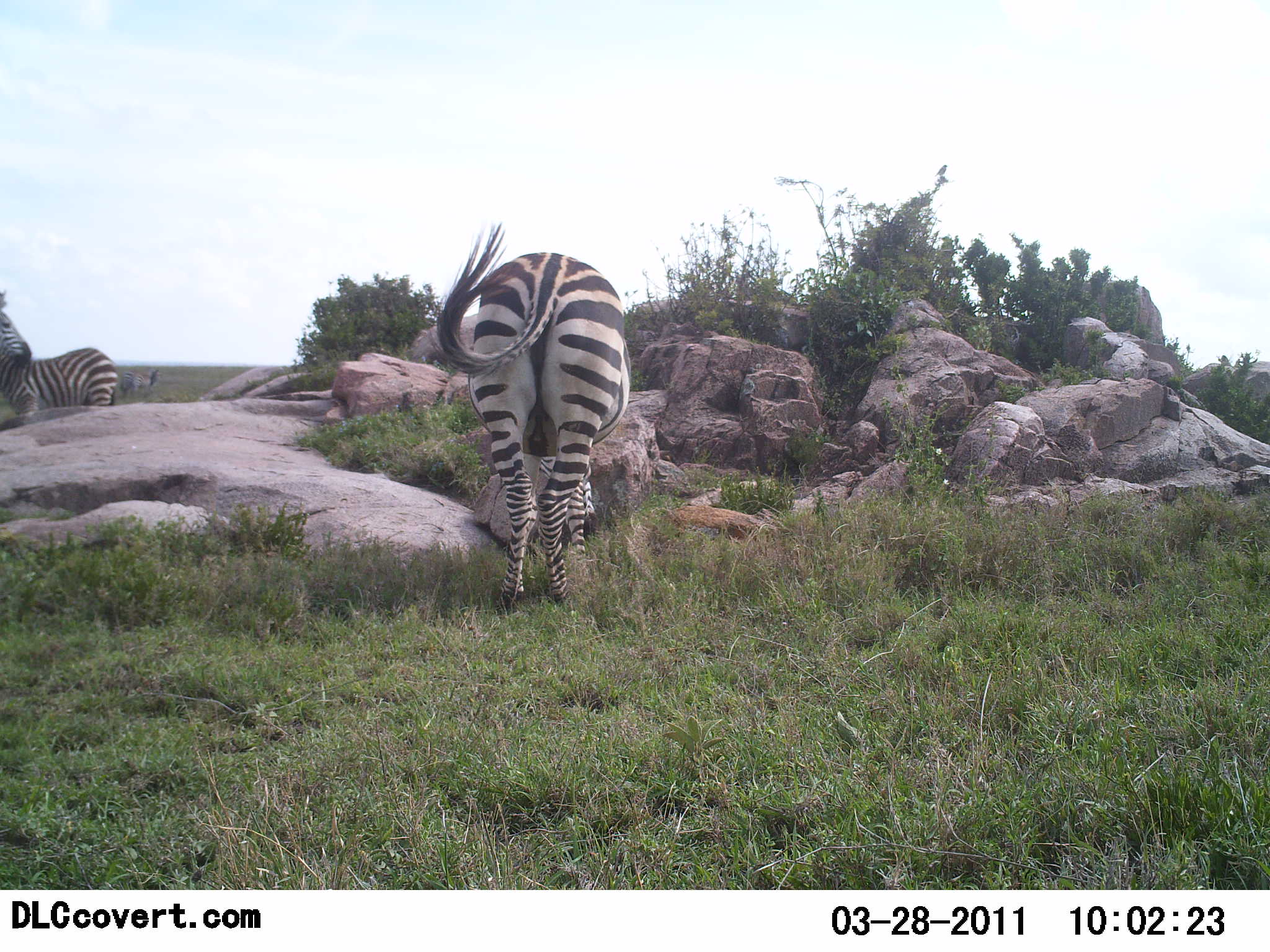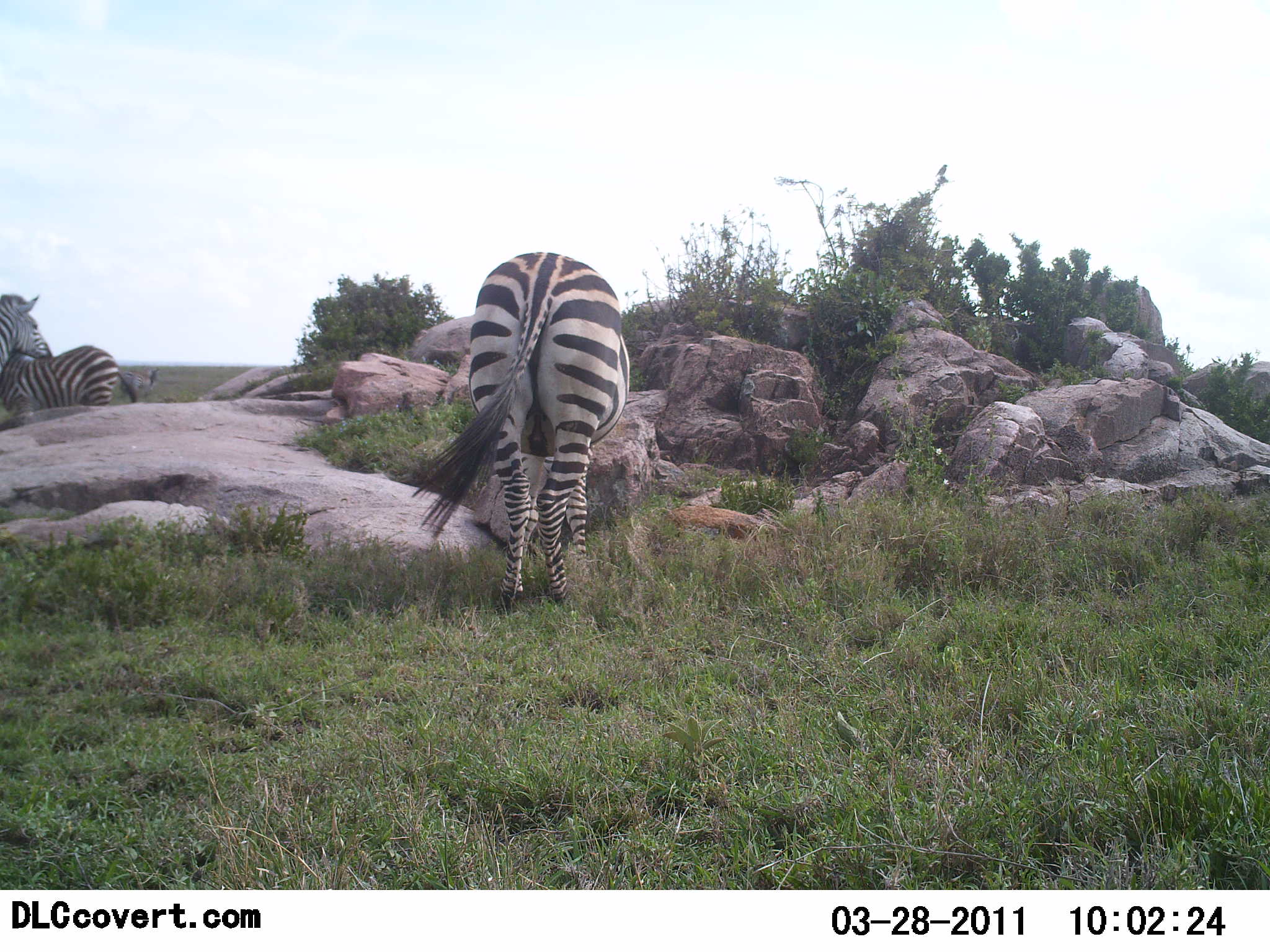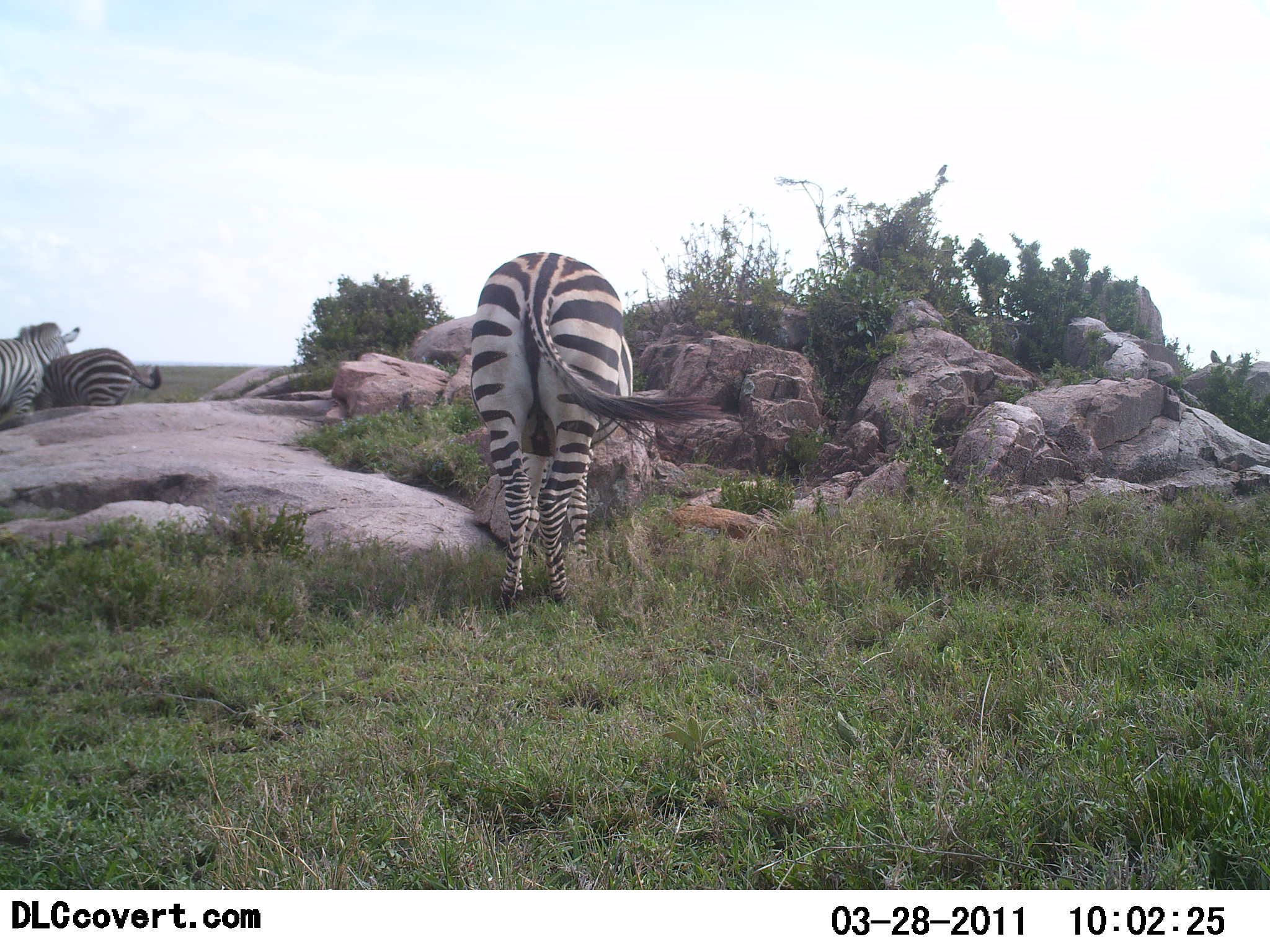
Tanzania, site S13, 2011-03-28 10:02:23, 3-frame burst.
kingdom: Animalia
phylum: Chordata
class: Mammalia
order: Perissodactyla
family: Equidae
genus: Equus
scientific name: Equus quagga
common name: plains zebra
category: zebra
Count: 3.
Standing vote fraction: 67%.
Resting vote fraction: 0%.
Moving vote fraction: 17%.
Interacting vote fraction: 42%.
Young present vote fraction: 8%.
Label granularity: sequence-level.